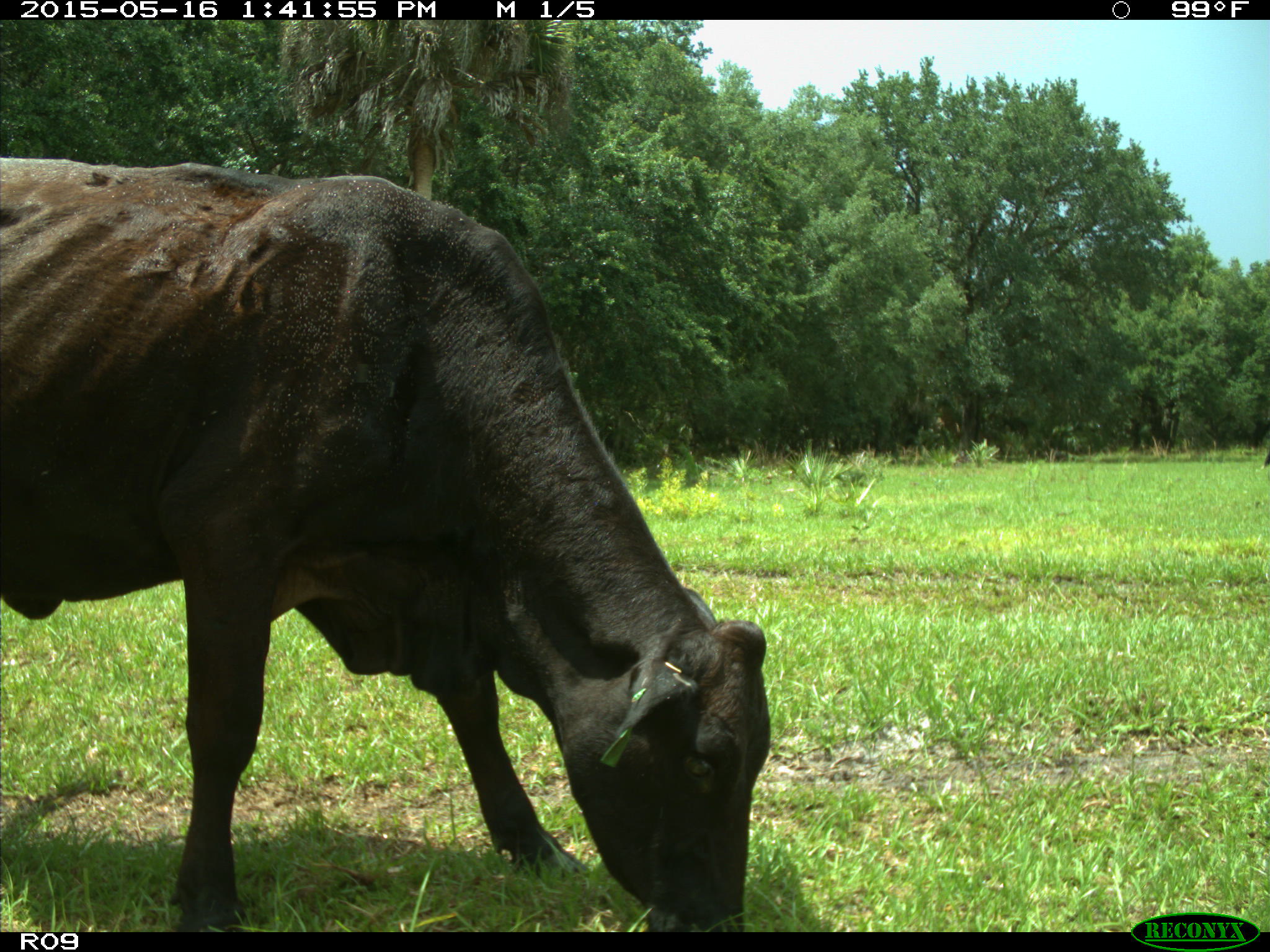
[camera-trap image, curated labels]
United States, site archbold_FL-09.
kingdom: Animalia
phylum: Chordata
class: Mammalia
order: Artiodactyla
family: Bovidae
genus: Bos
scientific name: Bos taurus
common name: domestic cow